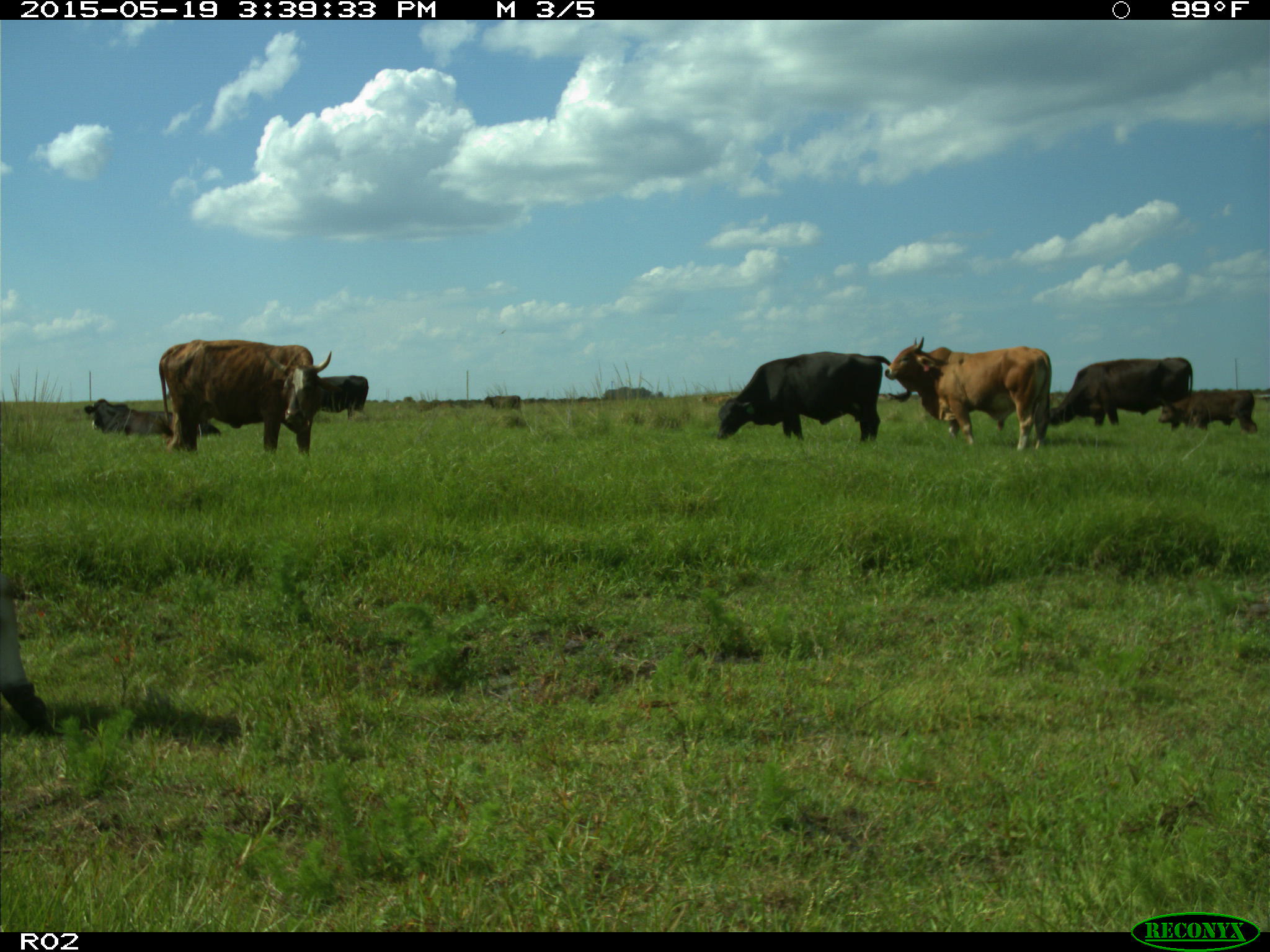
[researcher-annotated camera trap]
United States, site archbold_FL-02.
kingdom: Animalia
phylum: Chordata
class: Mammalia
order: Artiodactyla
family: Bovidae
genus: Bos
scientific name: Bos taurus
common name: domestic cow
Bos taurus (domestic cow).